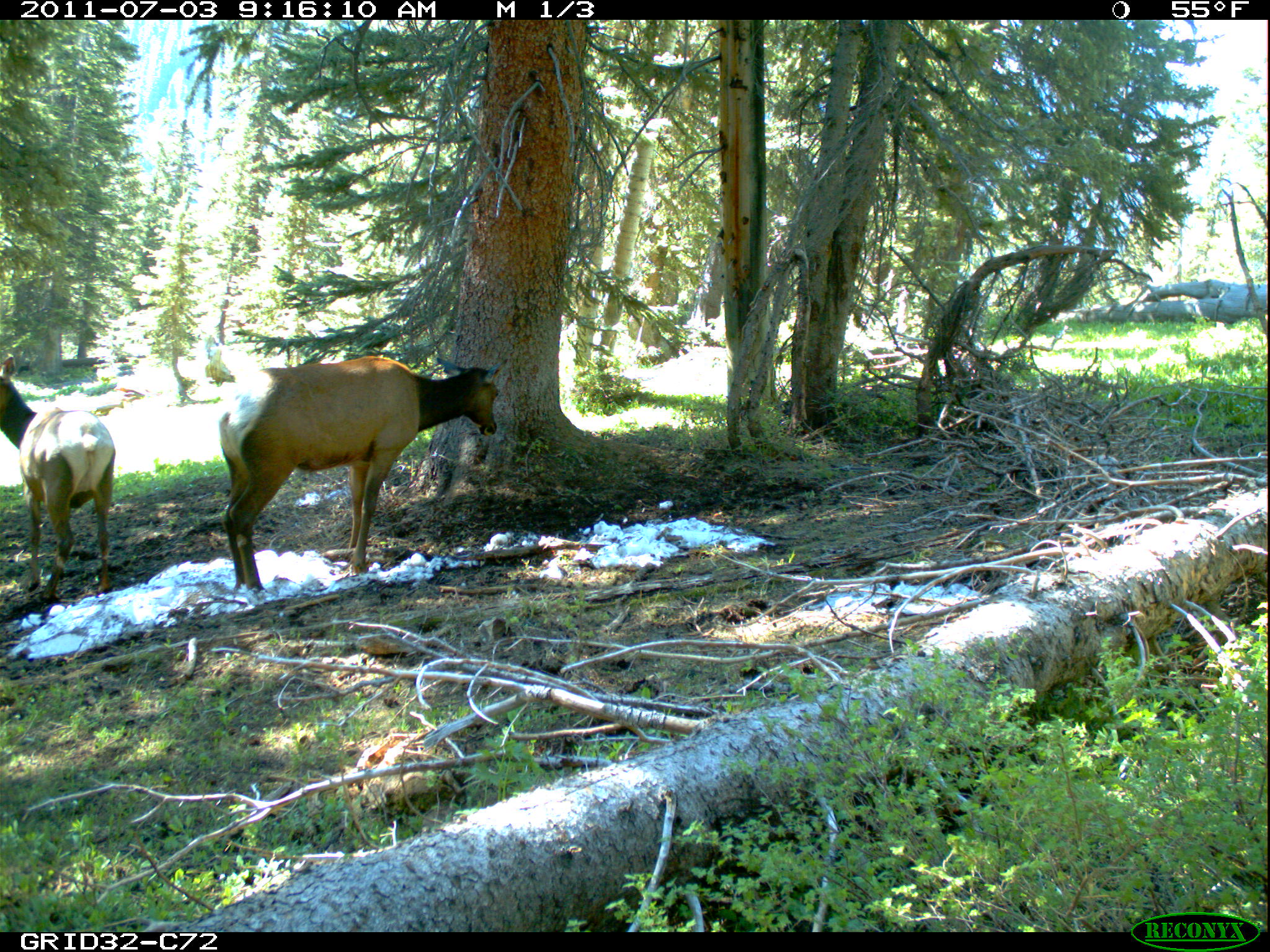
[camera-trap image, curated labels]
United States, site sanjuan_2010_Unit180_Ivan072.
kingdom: Animalia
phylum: Chordata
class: Mammalia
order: Artiodactyla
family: Cervidae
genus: Cervus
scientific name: Cervus elaphus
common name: red deer